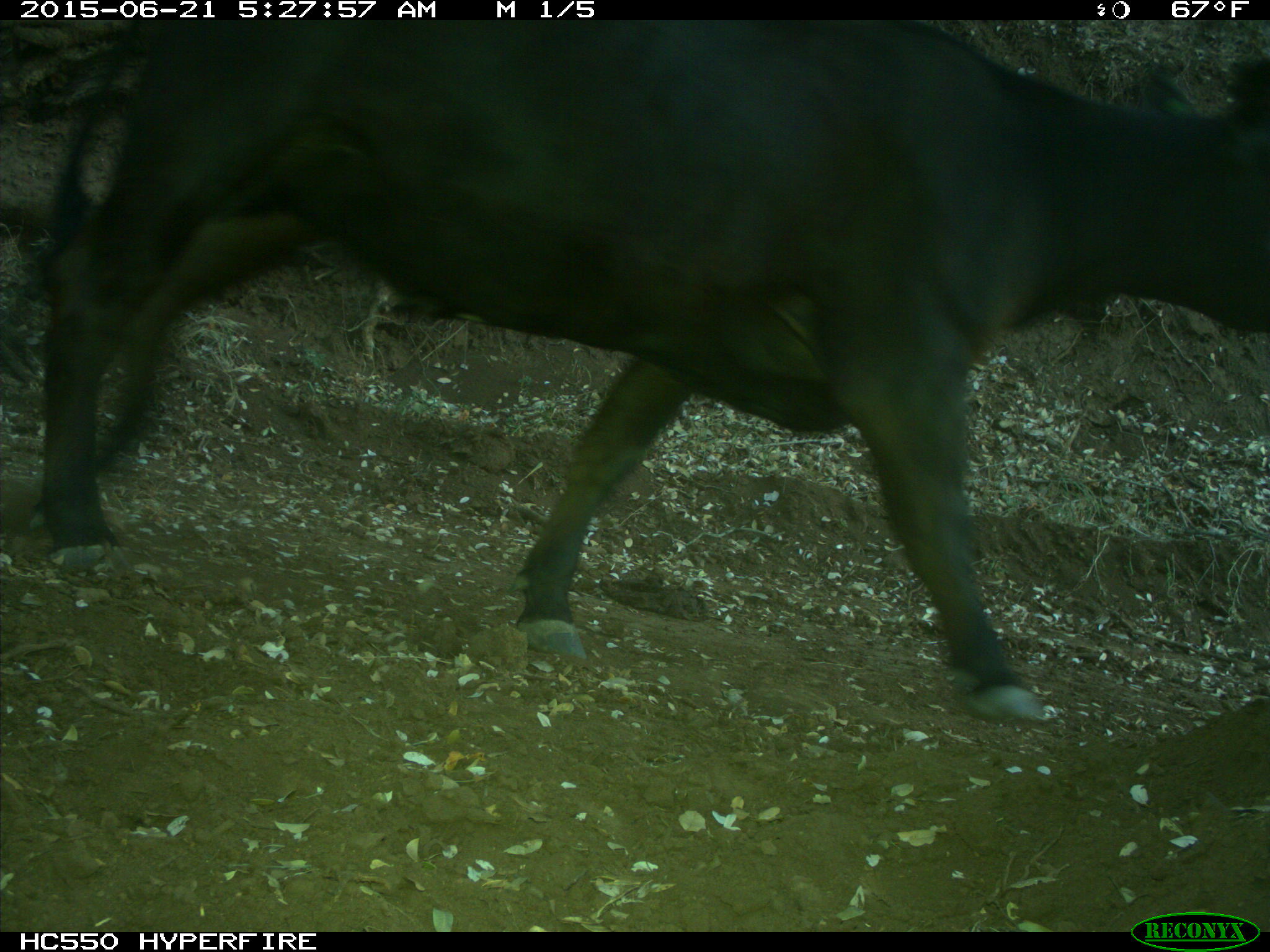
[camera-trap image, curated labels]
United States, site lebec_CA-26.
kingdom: Animalia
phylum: Chordata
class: Mammalia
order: Artiodactyla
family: Bovidae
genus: Bos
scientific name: Bos taurus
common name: domestic cow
Bos taurus (domestic cow).